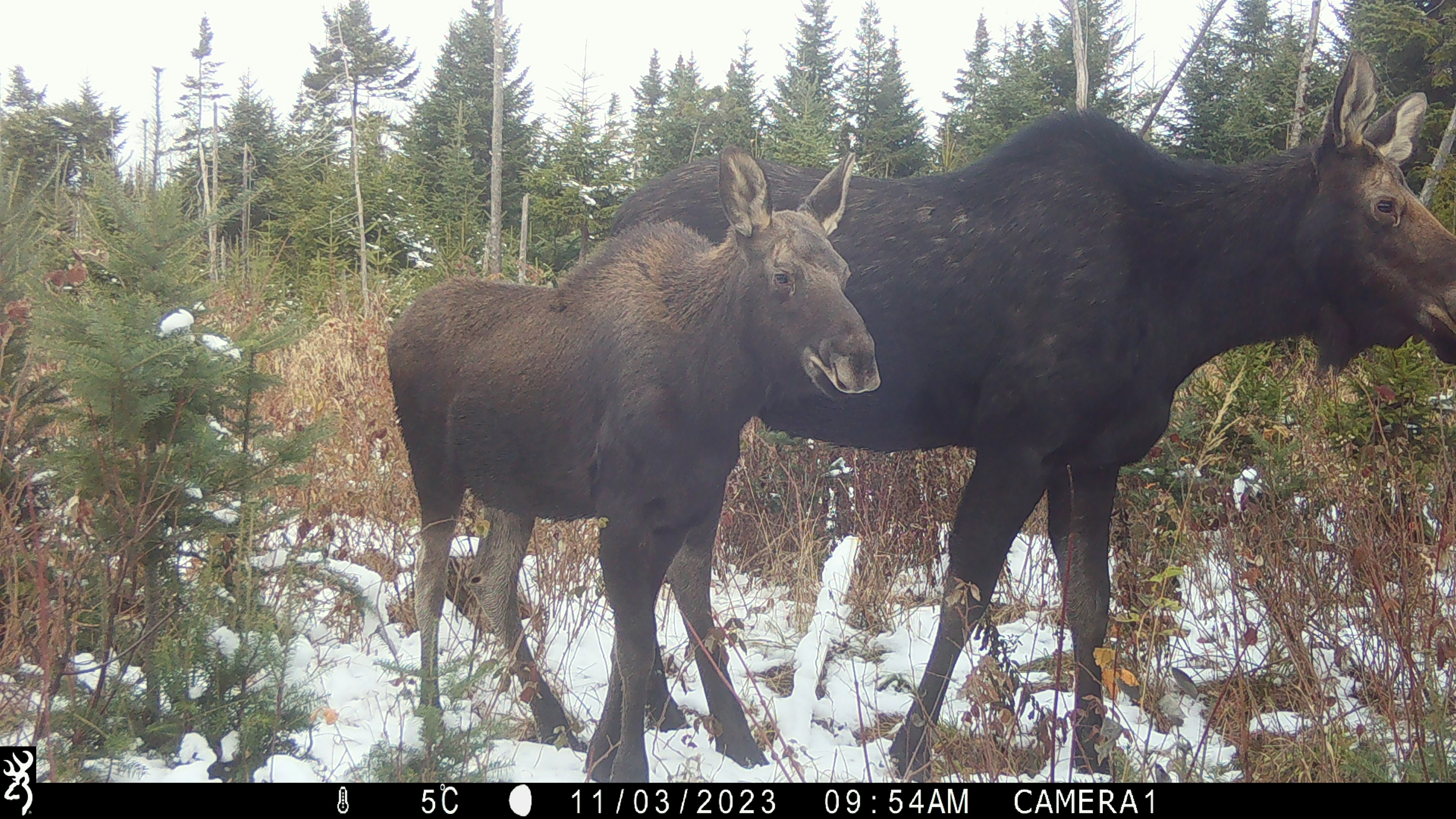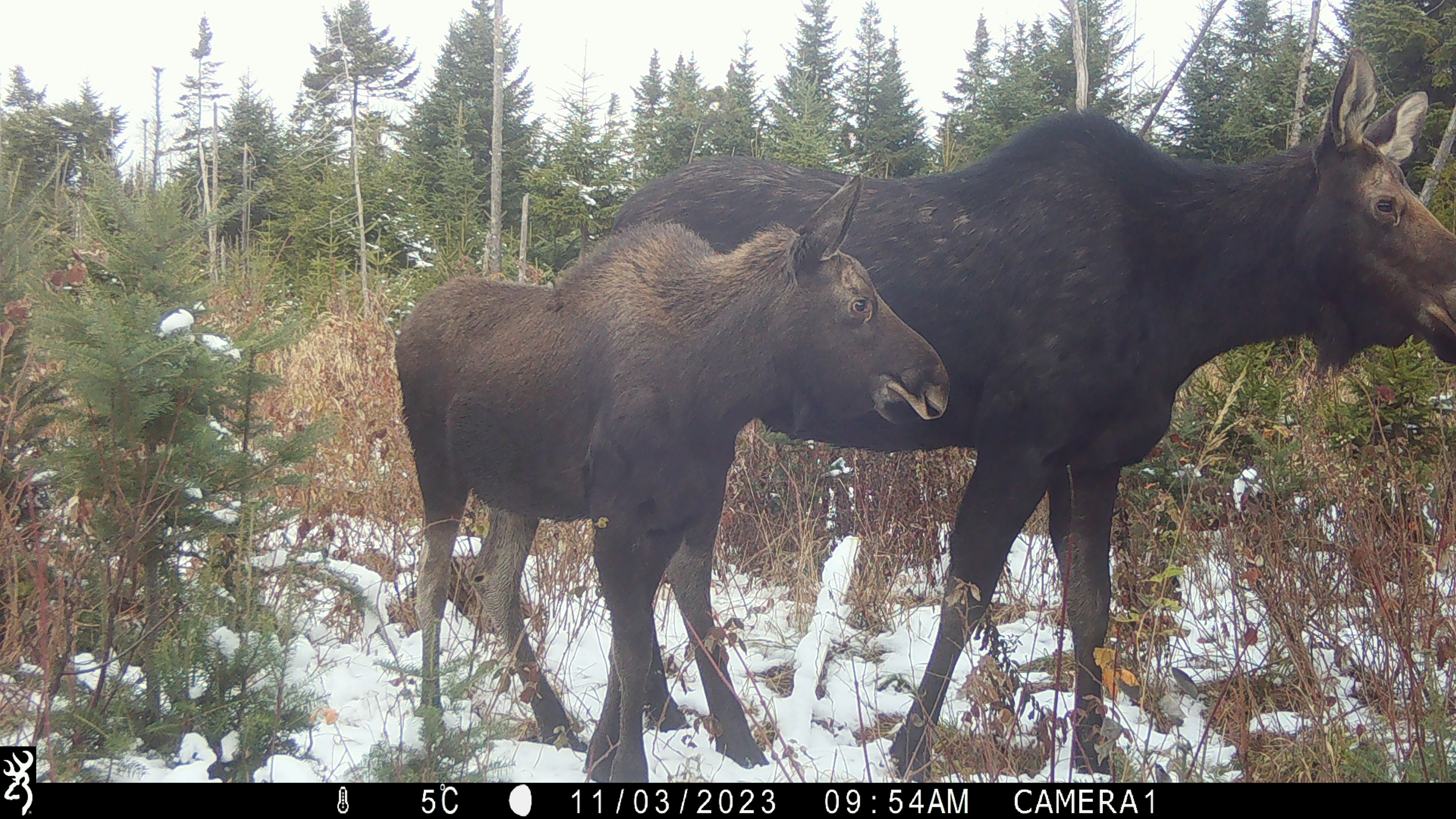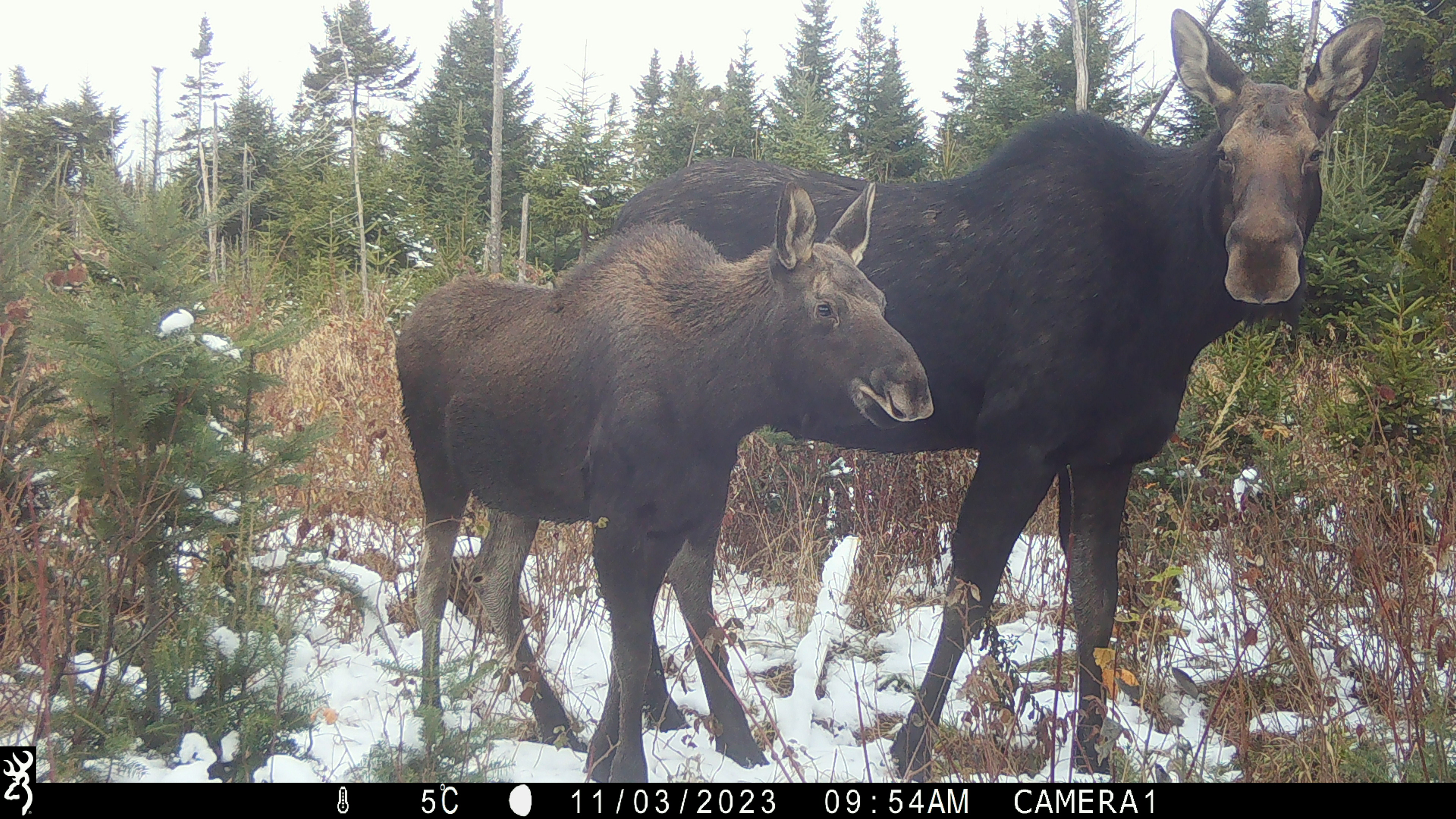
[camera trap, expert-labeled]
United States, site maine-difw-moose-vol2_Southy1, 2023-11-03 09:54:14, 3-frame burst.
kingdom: Animalia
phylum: Chordata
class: Mammalia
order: Artiodactyla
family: Cervidae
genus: Alces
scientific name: Alces alces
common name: moose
Moose (Alces alces).